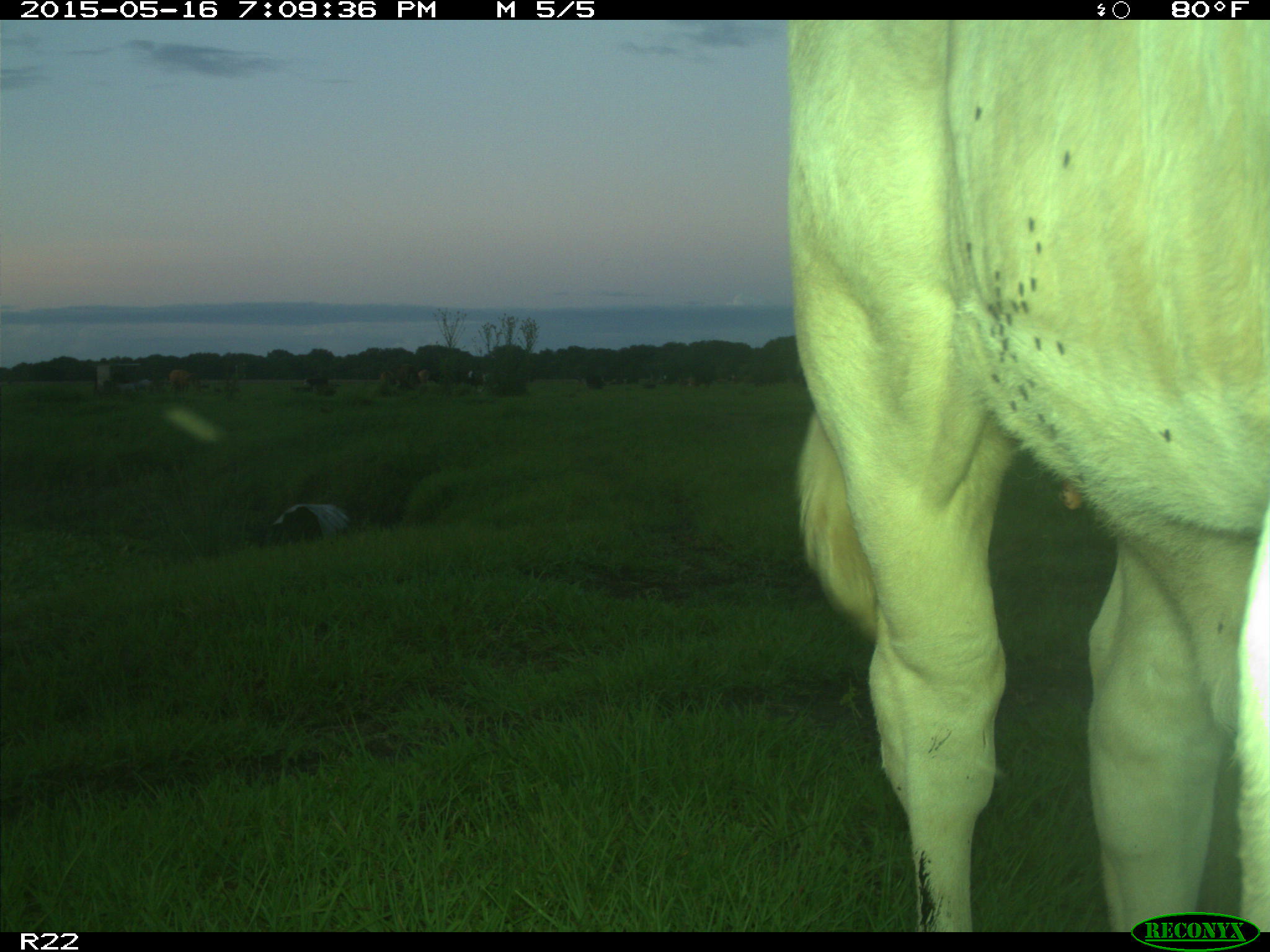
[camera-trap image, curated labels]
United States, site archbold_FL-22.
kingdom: Animalia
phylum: Chordata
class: Mammalia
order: Artiodactyla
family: Bovidae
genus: Bos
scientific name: Bos taurus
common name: domestic cow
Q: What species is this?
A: Bos taurus (domestic cow).